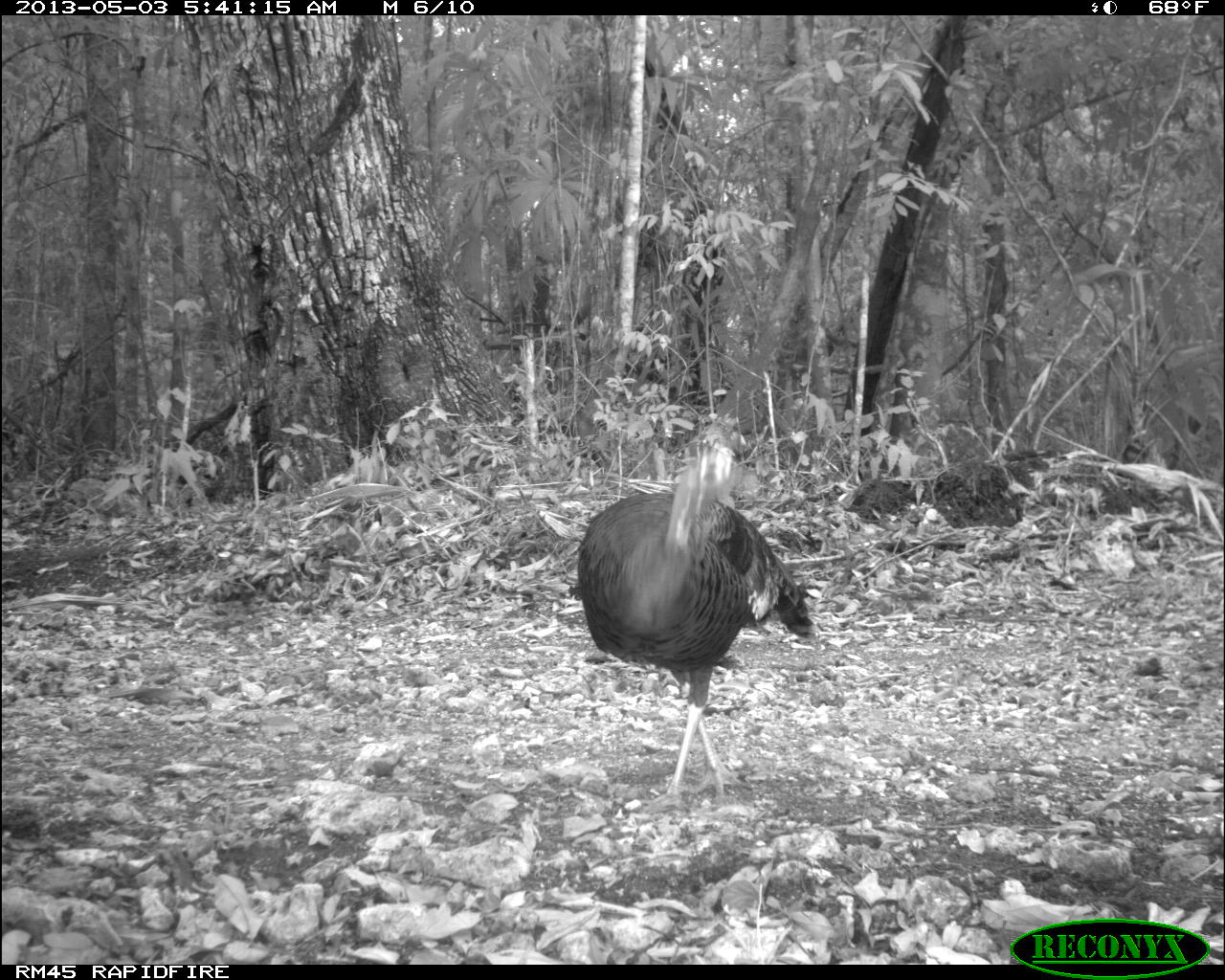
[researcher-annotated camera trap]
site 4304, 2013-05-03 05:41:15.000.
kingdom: Animalia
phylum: Chordata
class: Aves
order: Galliformes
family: Phasianidae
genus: Meleagris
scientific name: Meleagris ocellata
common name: ocellated turkey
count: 1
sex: female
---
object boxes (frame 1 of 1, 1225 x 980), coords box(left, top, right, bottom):
meleagris ocellata: box(576, 442, 814, 815)